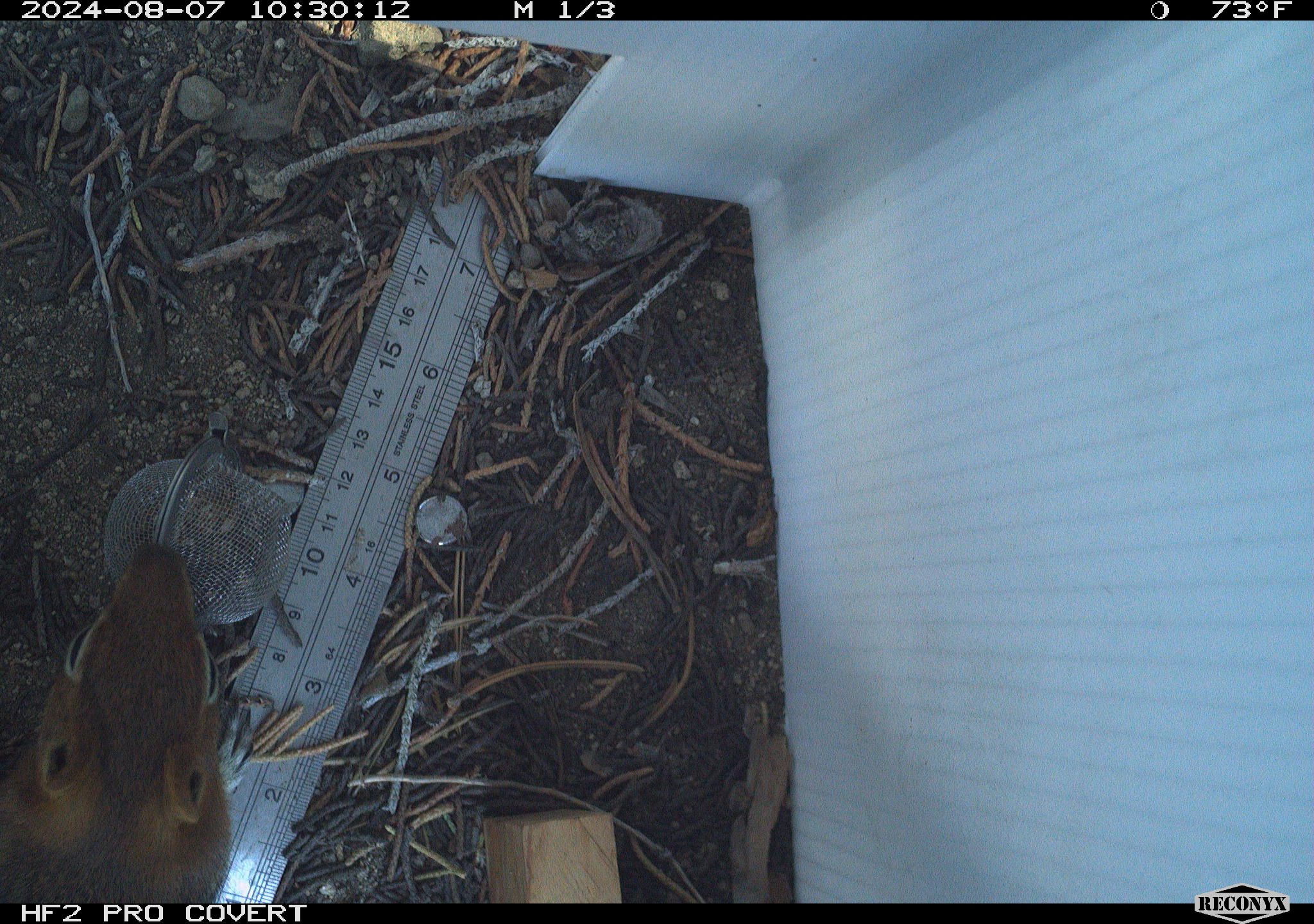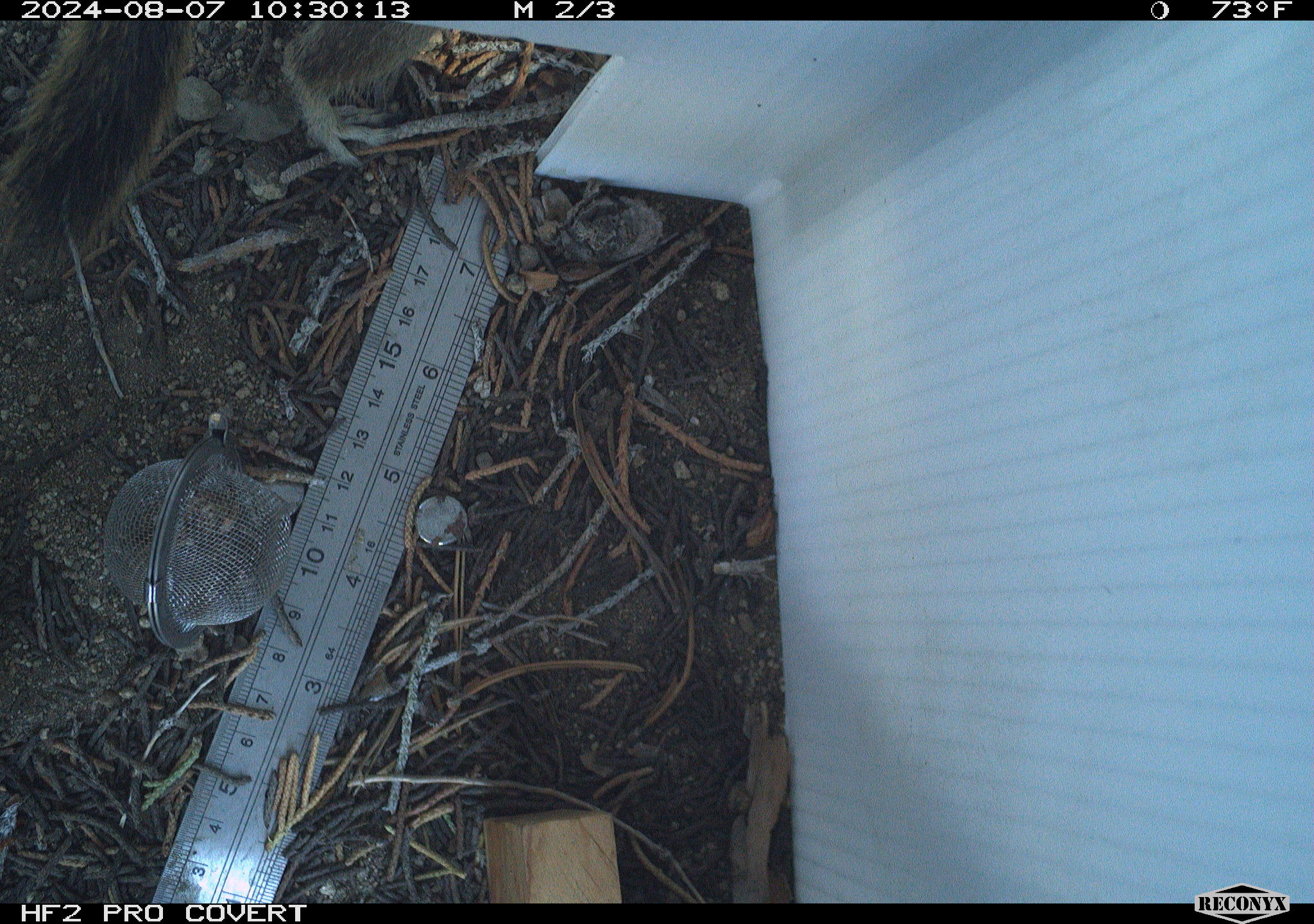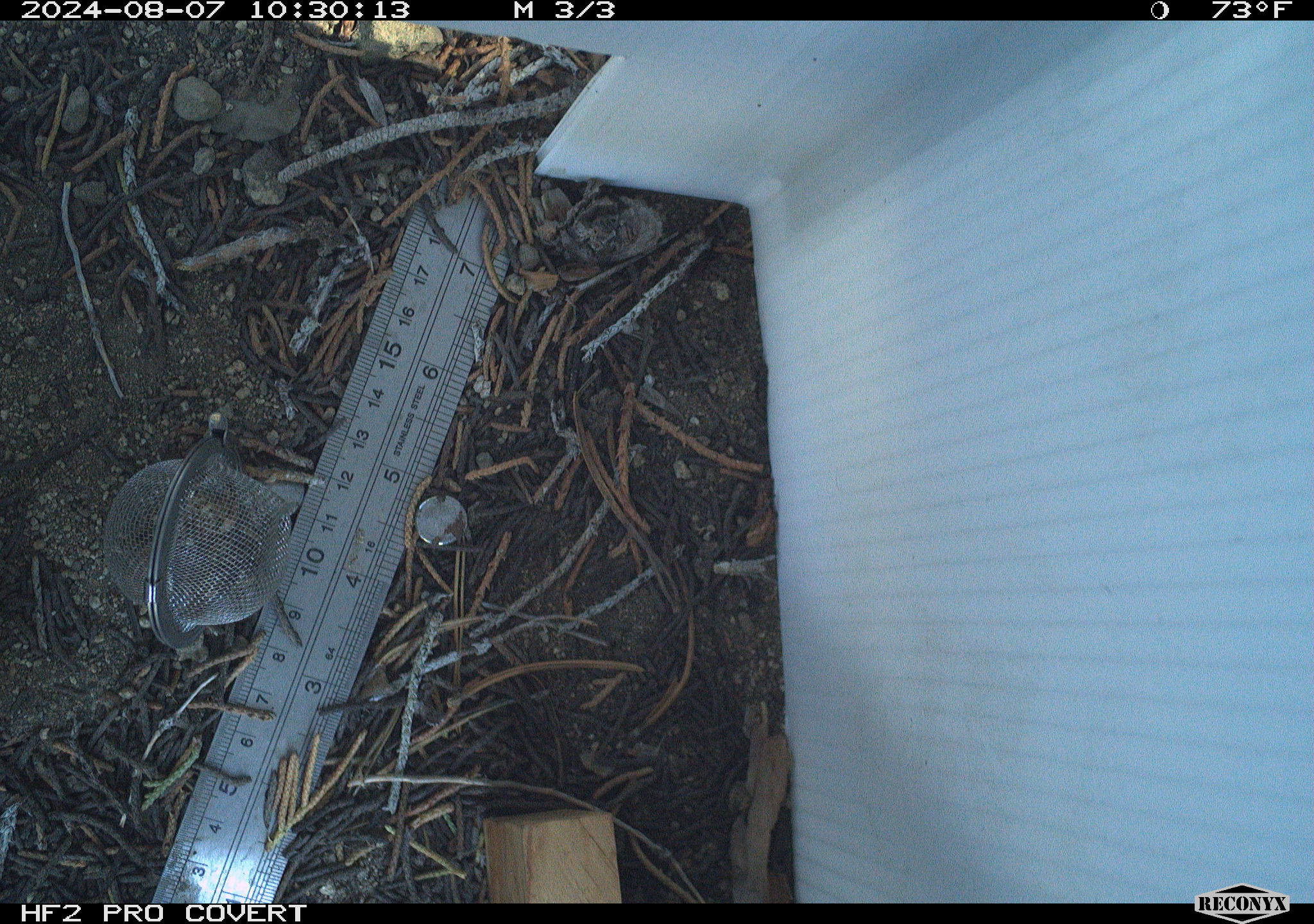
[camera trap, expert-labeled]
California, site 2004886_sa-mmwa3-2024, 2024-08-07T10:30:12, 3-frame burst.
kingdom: Animalia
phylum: Chordata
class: Mammalia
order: Rodentia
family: Sciuridae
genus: Callospermophilus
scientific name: Callospermophilus lateralis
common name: golden mantled ground squirrel